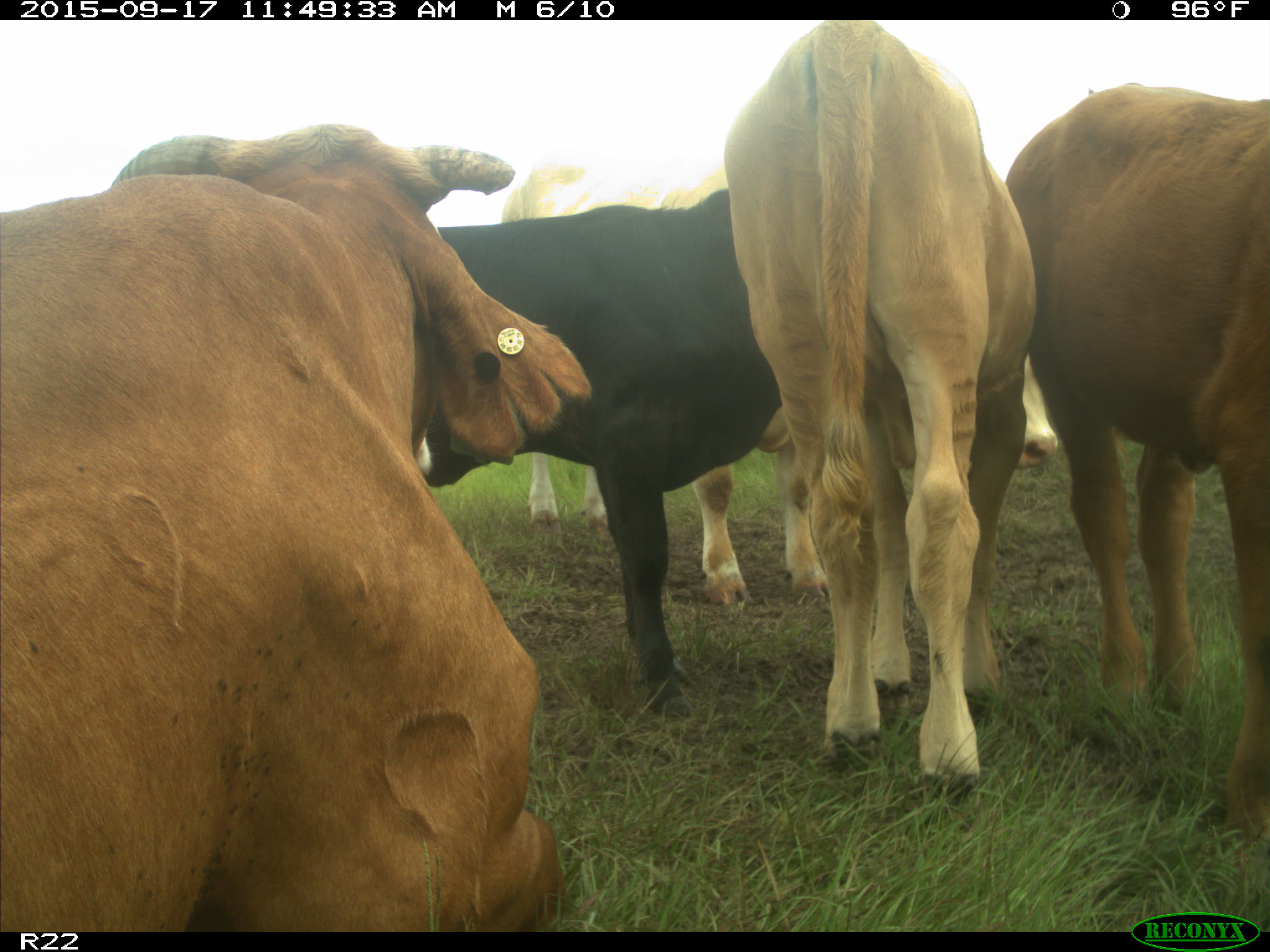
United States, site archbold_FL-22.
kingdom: Animalia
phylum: Chordata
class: Mammalia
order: Artiodactyla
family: Bovidae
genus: Bos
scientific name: Bos taurus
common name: domestic cow